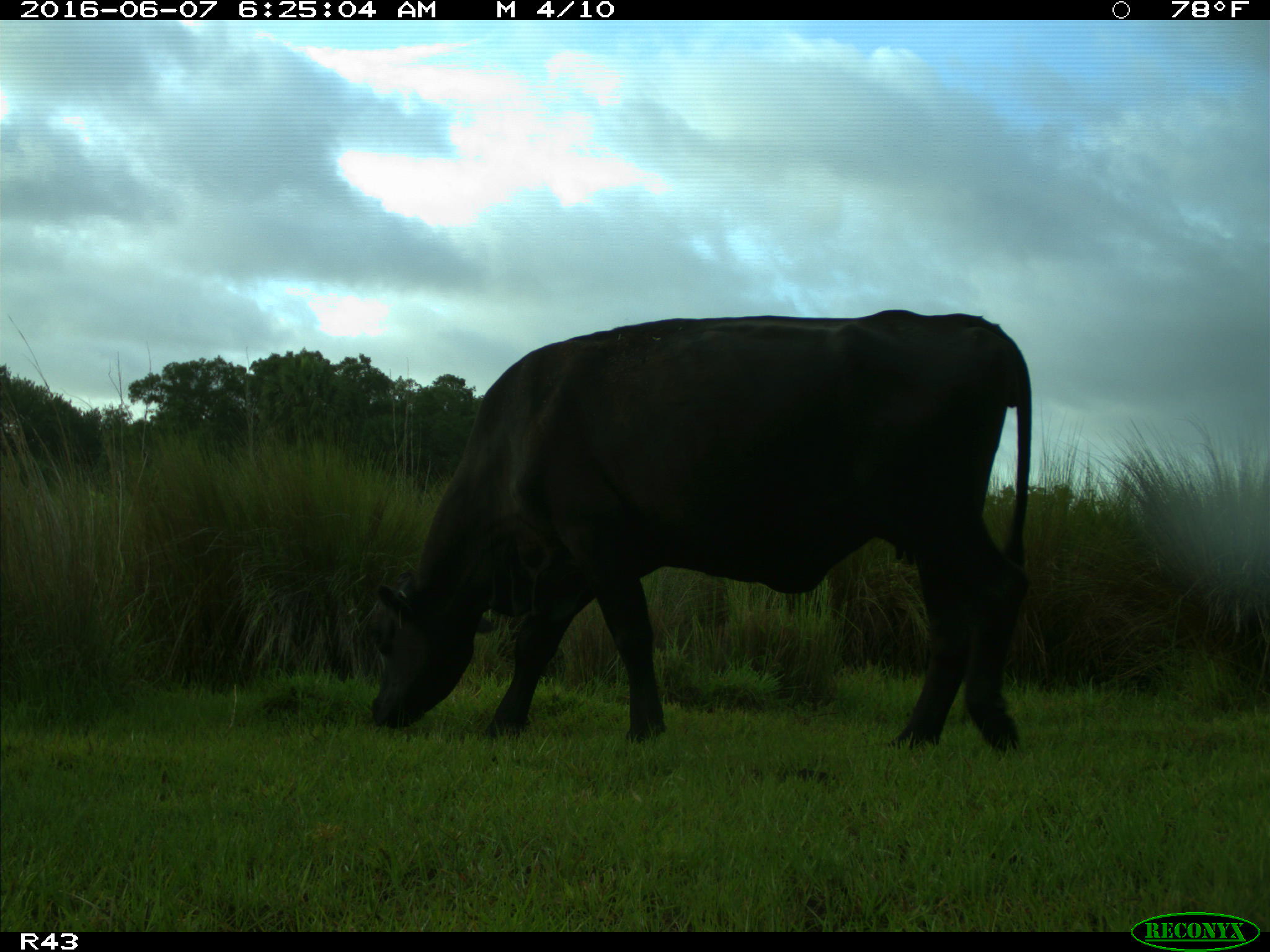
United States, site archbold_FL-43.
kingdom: Animalia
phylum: Chordata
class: Mammalia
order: Artiodactyla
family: Bovidae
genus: Bos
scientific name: Bos taurus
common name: domestic cow